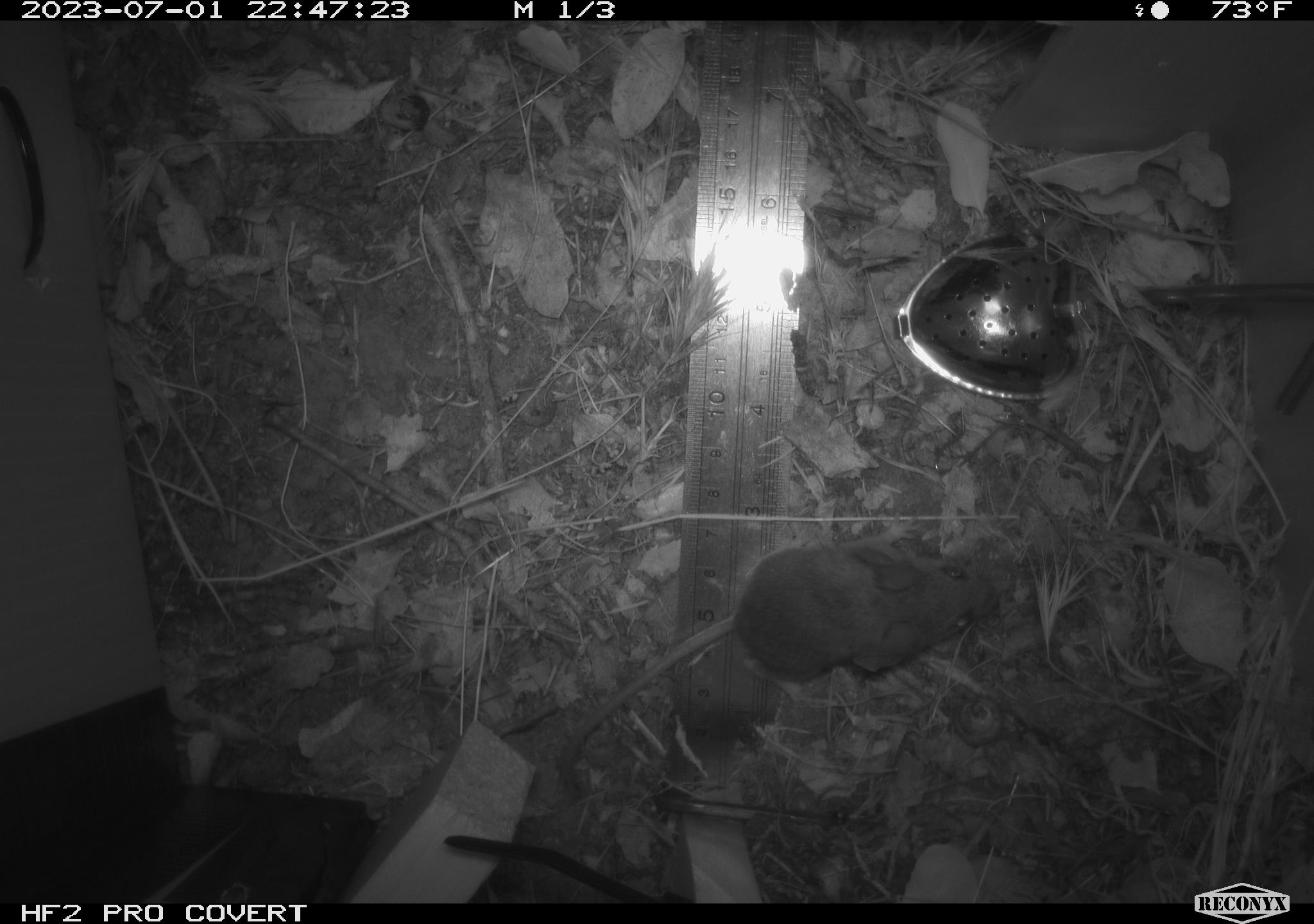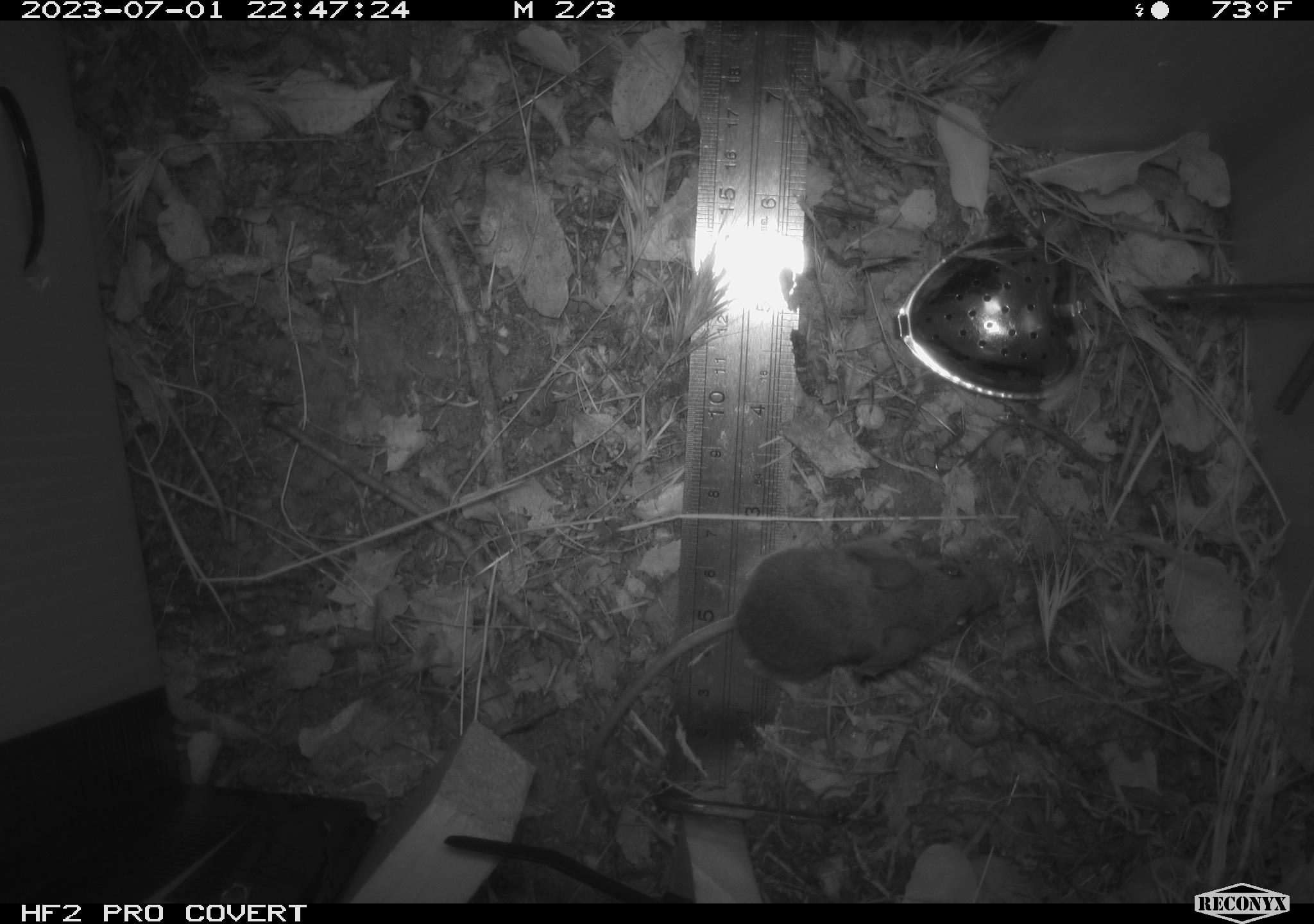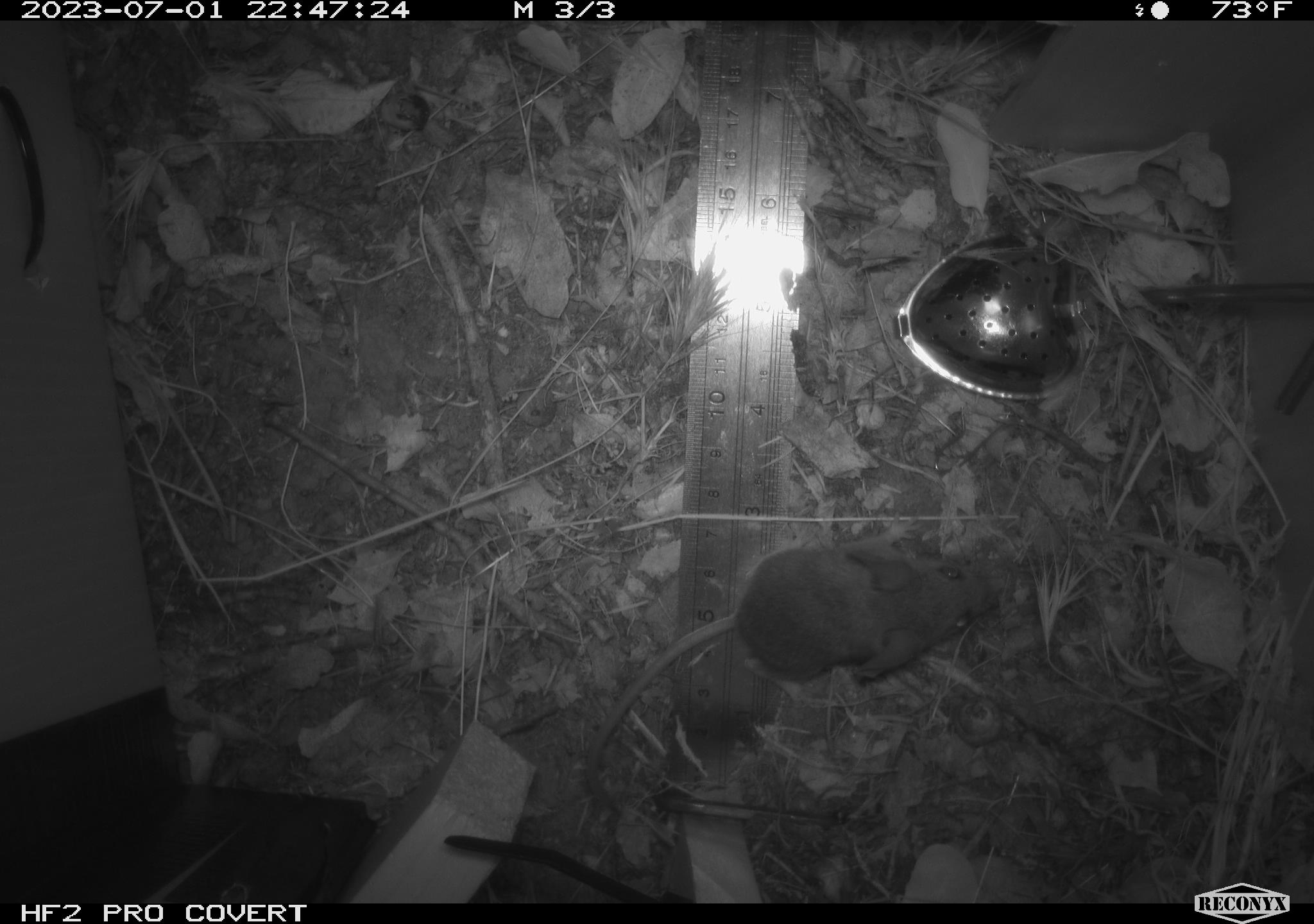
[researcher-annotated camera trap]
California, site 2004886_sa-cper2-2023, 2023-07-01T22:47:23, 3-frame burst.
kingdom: Animalia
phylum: Chordata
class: Mammalia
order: Rodentia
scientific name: Rodentia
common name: mouse species